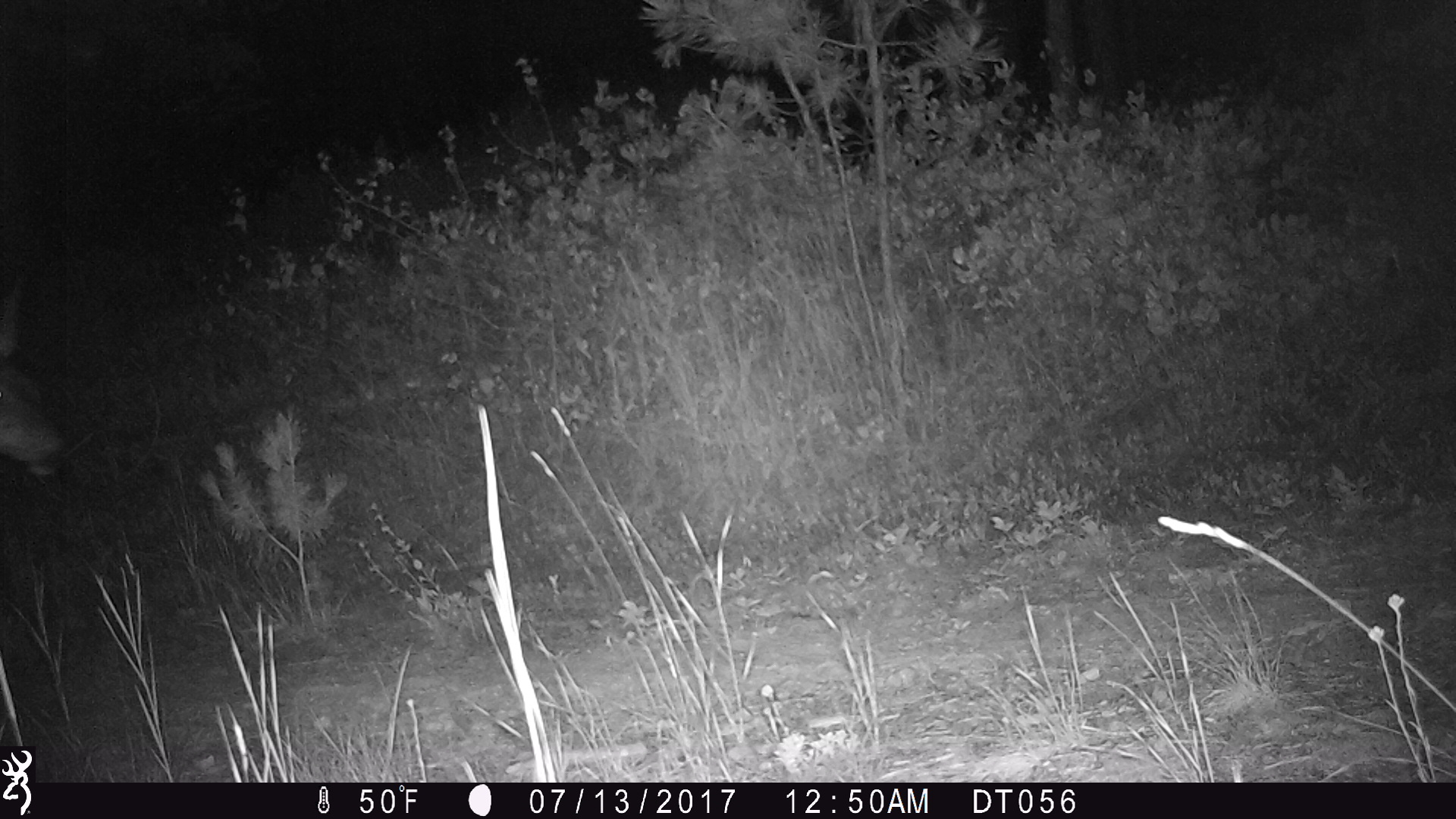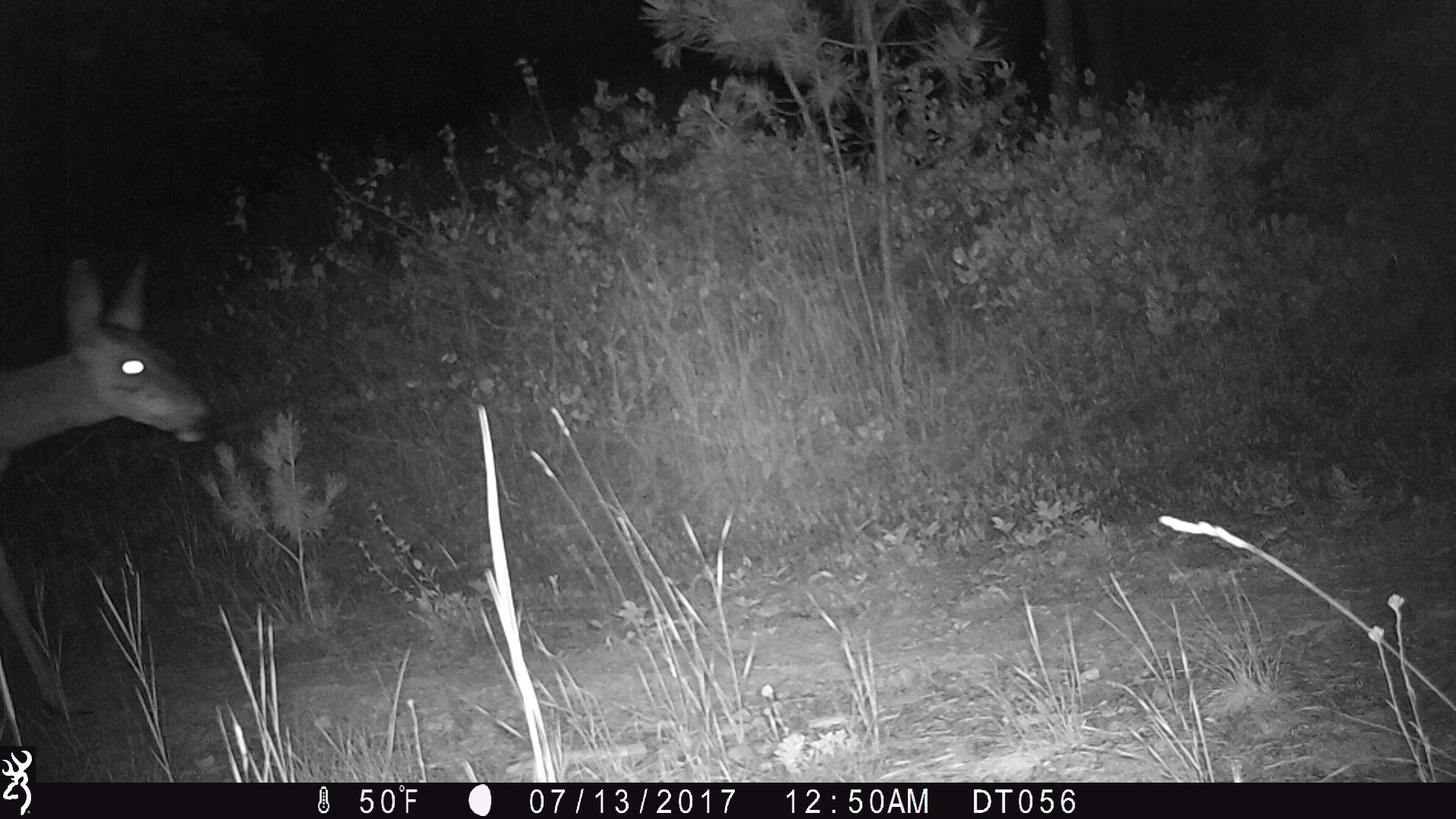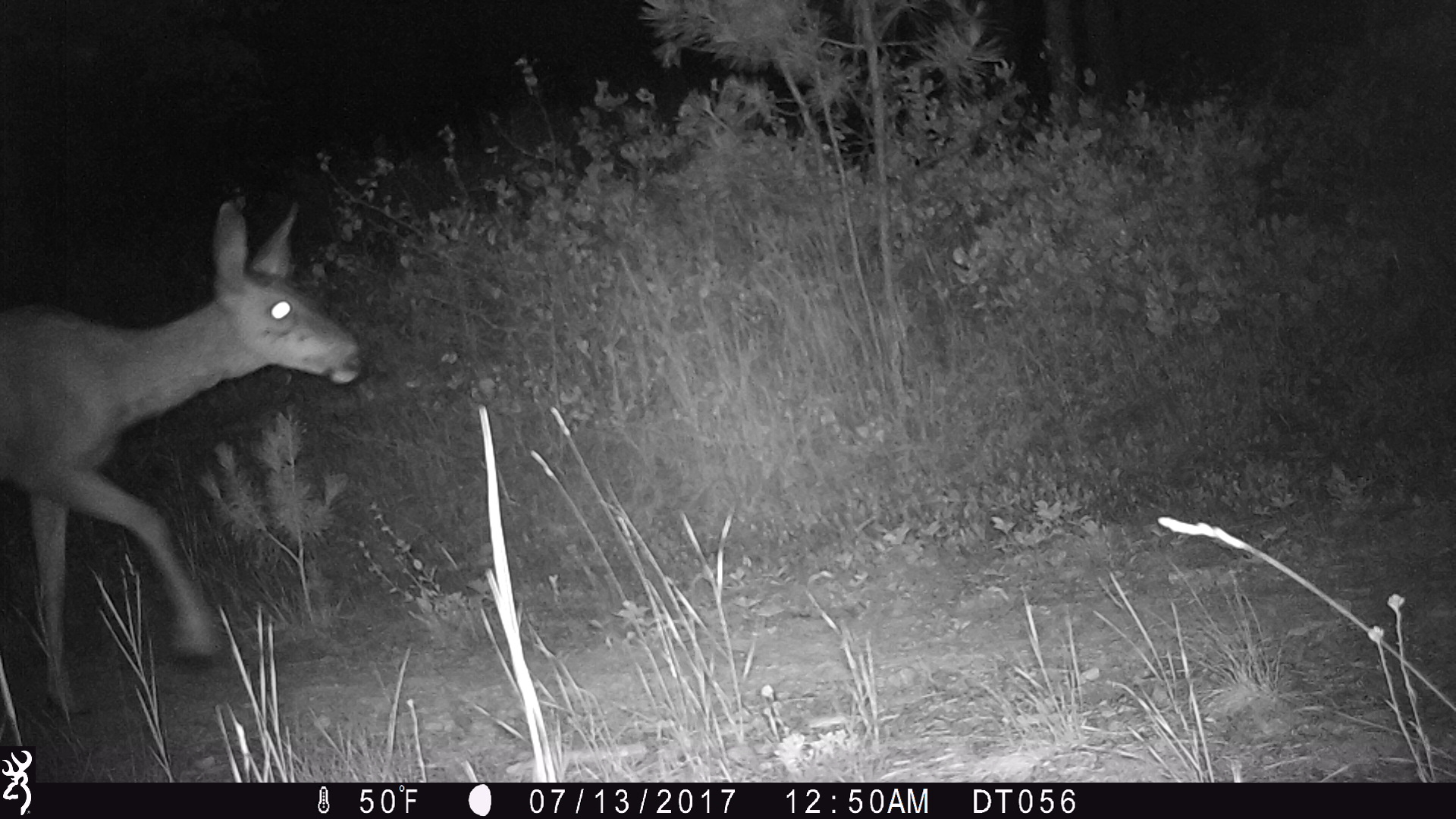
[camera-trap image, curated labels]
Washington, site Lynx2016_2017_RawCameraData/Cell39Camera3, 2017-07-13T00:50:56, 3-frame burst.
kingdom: Animalia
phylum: Chordata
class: Mammalia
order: Artiodactyla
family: Cervidae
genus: Odocoileus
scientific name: Odocoileus hemionus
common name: mule deer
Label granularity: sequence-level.